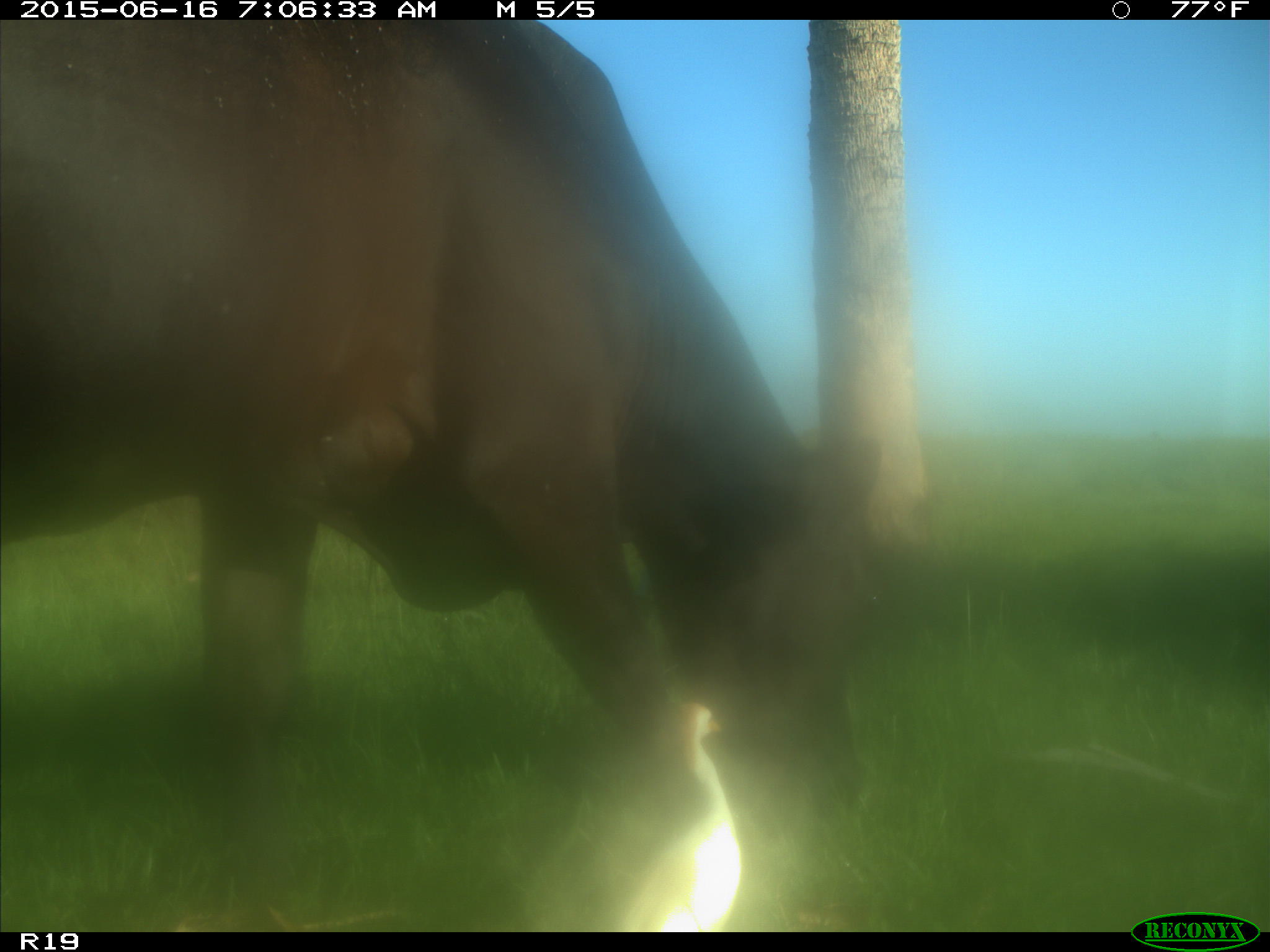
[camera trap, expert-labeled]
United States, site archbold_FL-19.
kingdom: Animalia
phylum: Chordata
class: Mammalia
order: Artiodactyla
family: Bovidae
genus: Bos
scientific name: Bos taurus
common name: domestic cow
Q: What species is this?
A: Bos taurus (domestic cow).